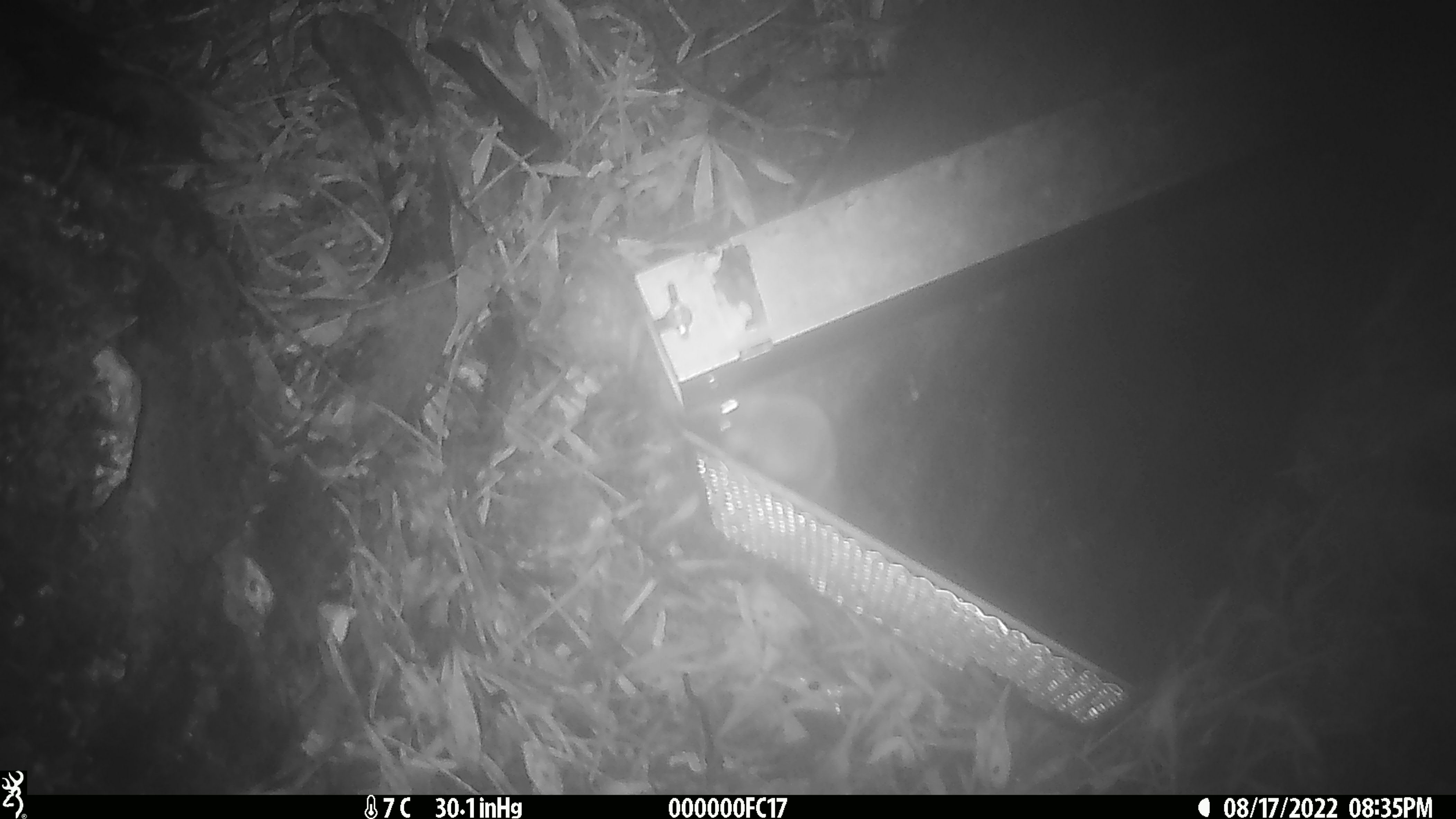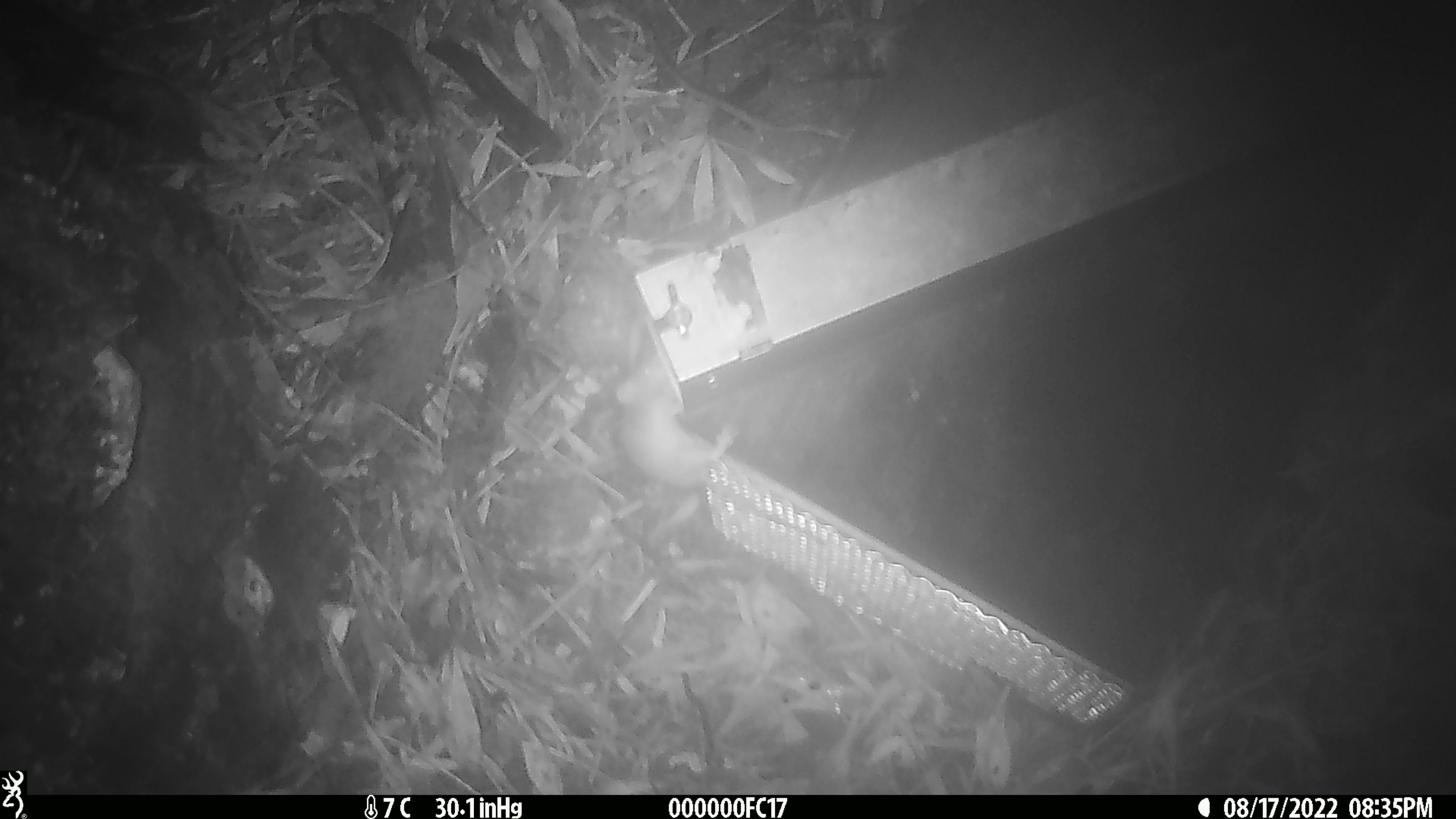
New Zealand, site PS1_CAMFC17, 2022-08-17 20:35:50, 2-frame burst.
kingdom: Animalia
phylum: Chordata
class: Mammalia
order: Rodentia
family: Muridae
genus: Mus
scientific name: Mus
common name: mouse